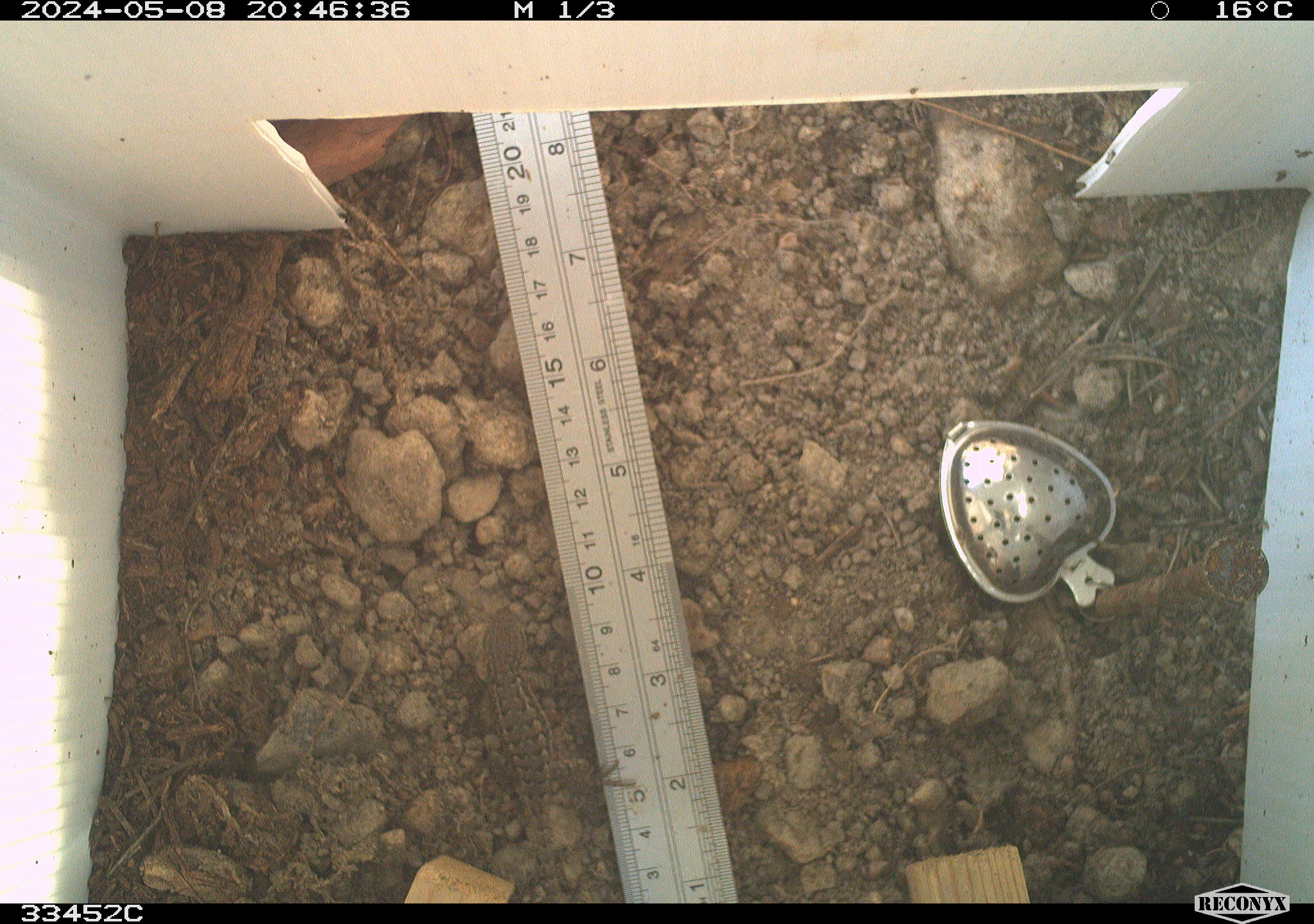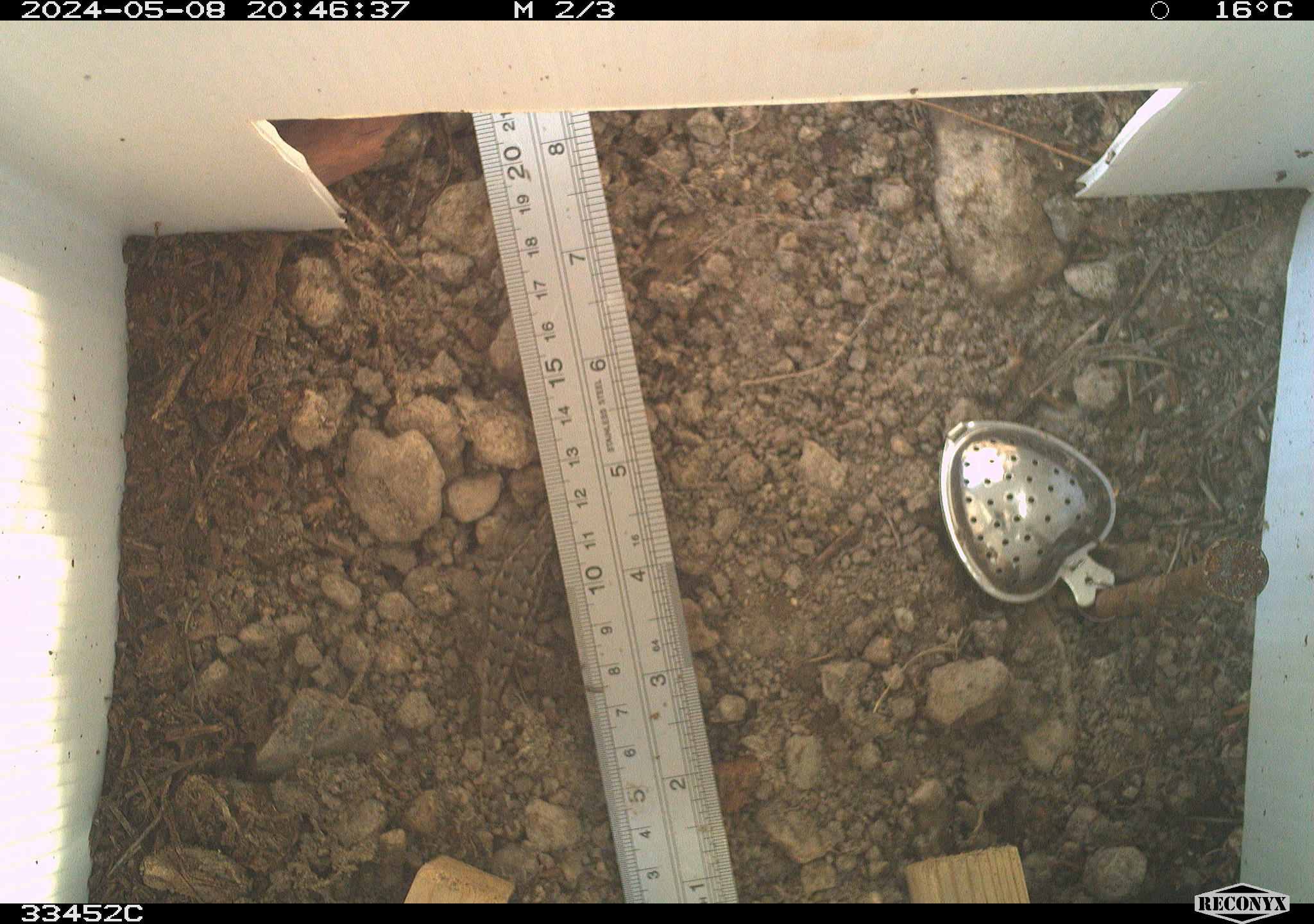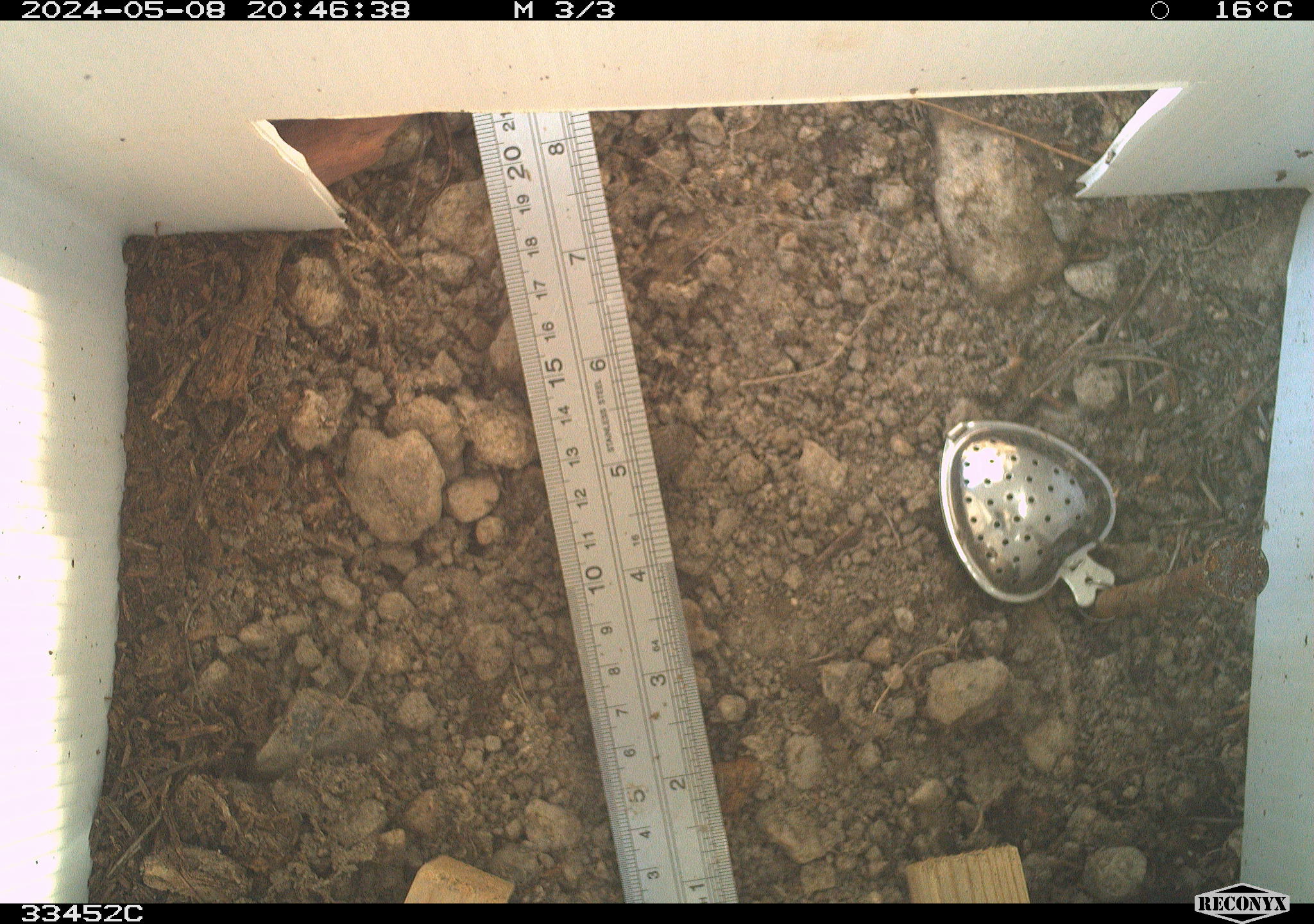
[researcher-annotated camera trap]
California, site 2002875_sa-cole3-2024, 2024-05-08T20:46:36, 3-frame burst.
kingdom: Animalia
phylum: Chordata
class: Reptilia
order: Squamata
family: Phrynosomatidae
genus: Sceloporus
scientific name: Sceloporus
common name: spiny lizards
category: sceloporus species